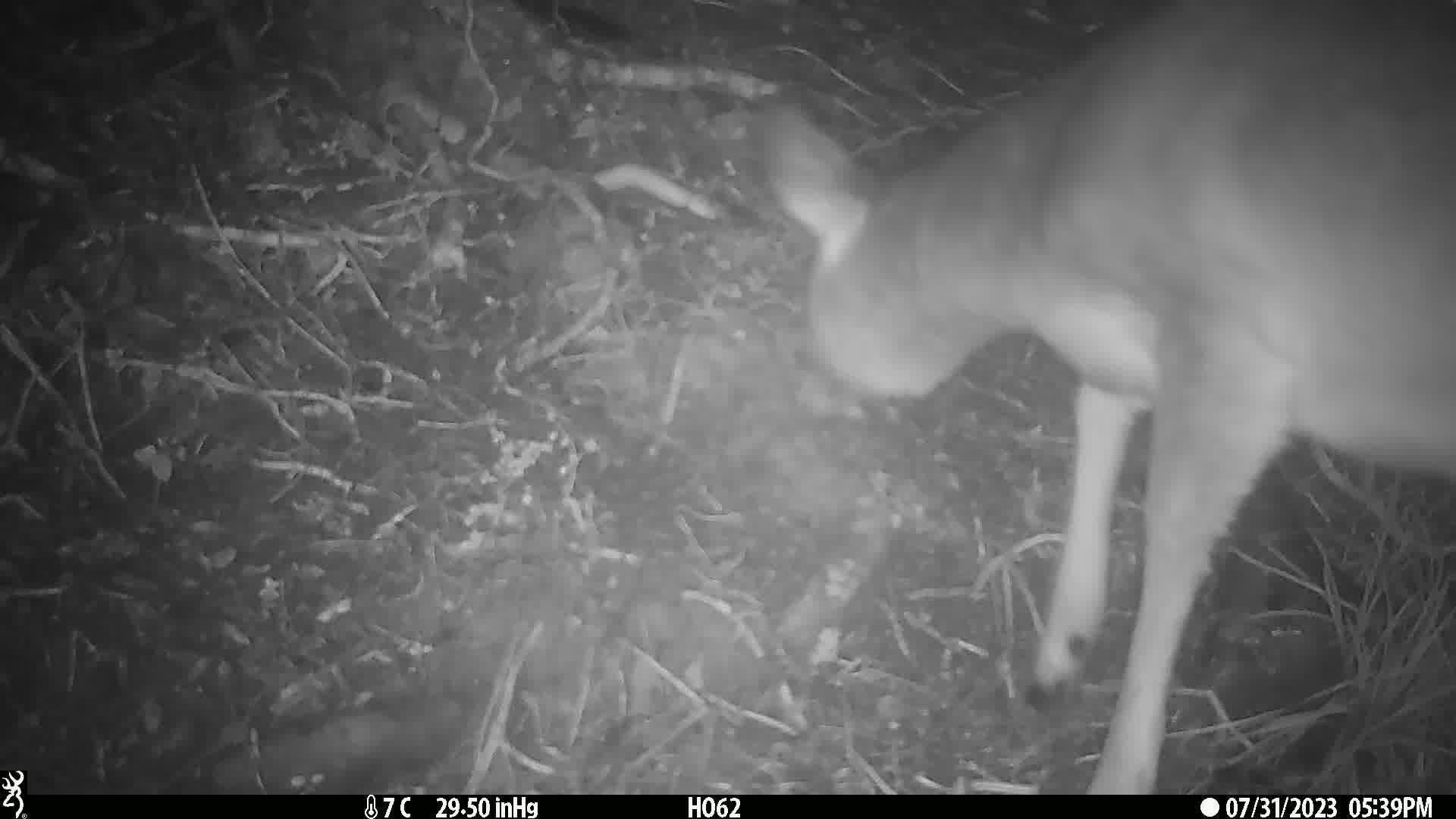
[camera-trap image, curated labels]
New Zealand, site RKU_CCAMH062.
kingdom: Animalia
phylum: Chordata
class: Mammalia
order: Artiodactyla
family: Cervidae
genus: Odocoileus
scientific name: Odocoileus virginianus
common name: white-tailed deer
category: white tailed deer